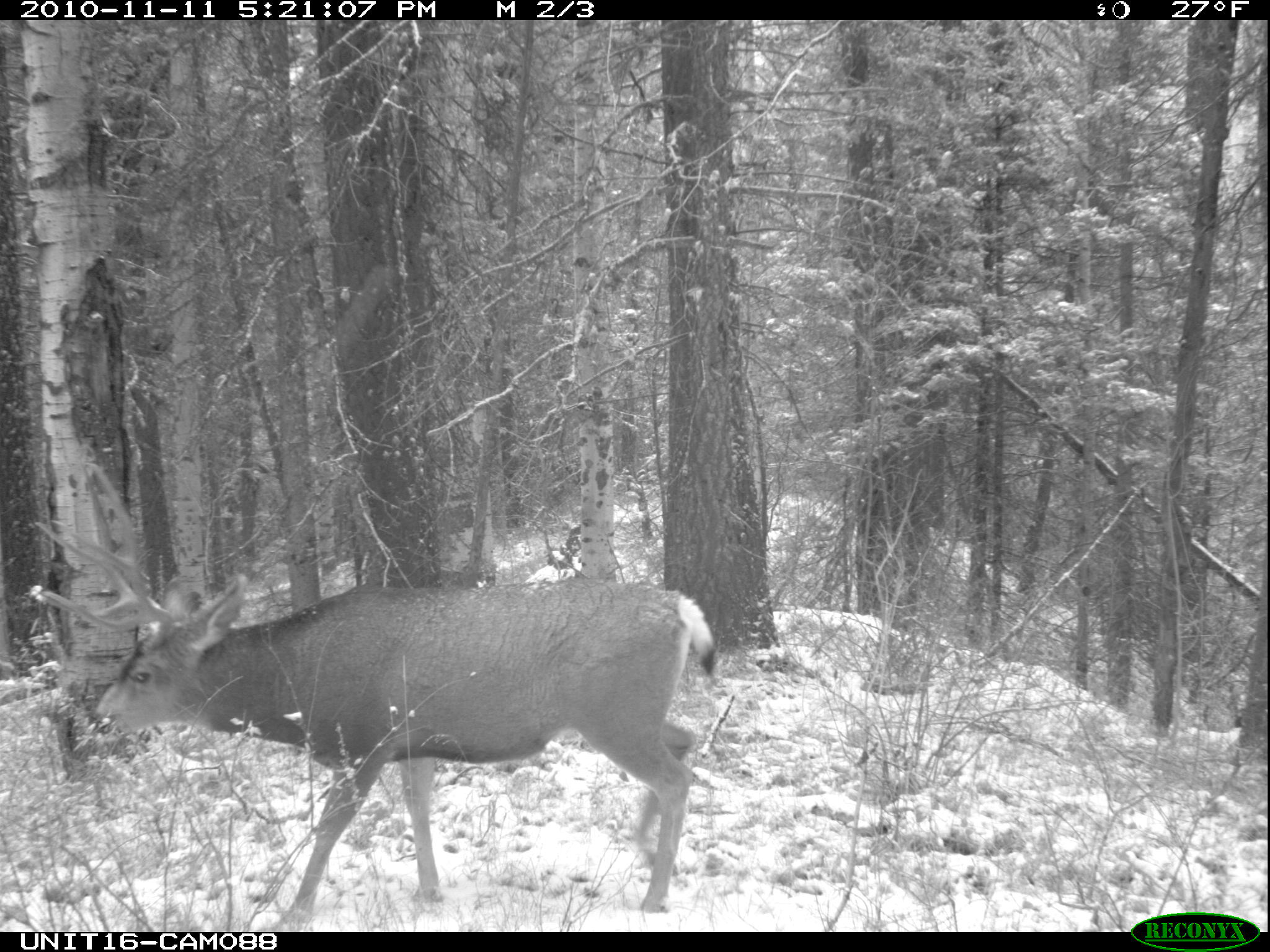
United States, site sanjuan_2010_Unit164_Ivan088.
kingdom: Animalia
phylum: Chordata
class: Mammalia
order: Artiodactyla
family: Cervidae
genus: Odocoileus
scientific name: Odocoileus hemionus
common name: mule deer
Odocoileus hemionus (mule deer).